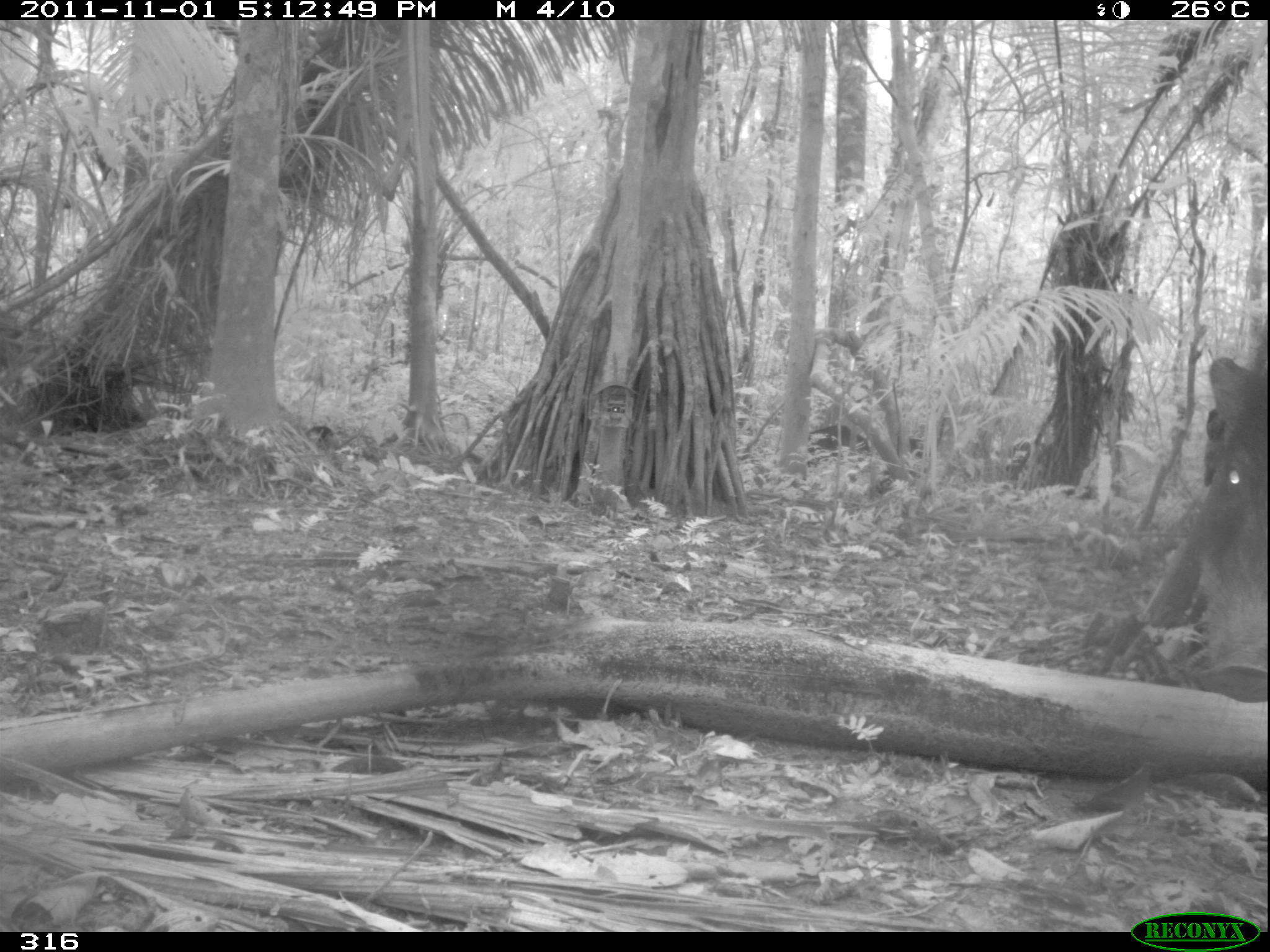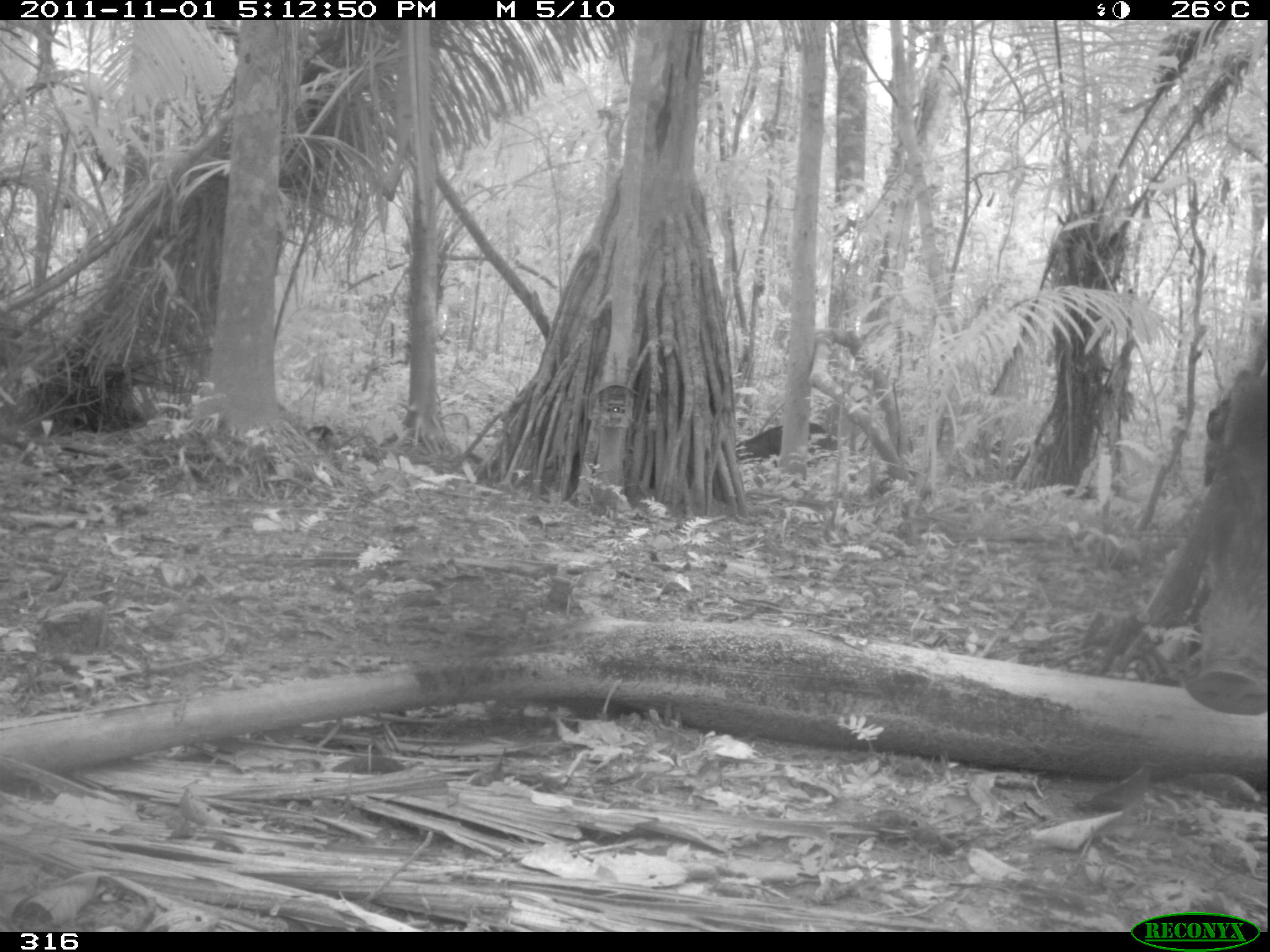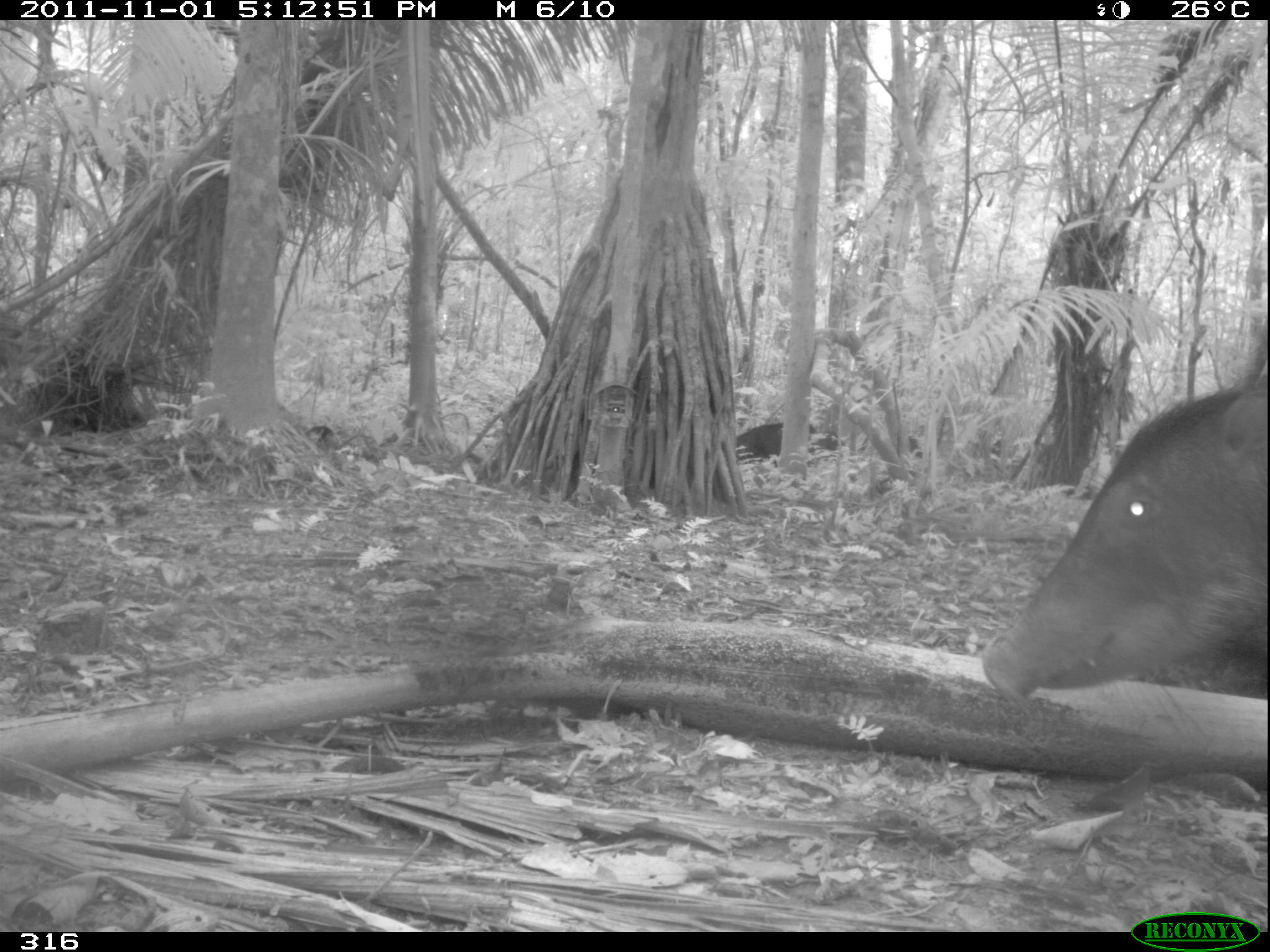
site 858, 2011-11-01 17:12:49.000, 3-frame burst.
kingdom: Animalia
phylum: Chordata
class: Mammalia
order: Artiodactyla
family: Tayassuidae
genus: Tayassu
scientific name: Tayassu pecari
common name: white-lipped peccary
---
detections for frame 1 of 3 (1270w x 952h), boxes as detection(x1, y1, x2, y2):
tayassu pecari: detection(1170, 353, 1270, 703)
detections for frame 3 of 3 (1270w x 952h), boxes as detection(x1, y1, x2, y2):
tayassu pecari: detection(979, 376, 1270, 723)